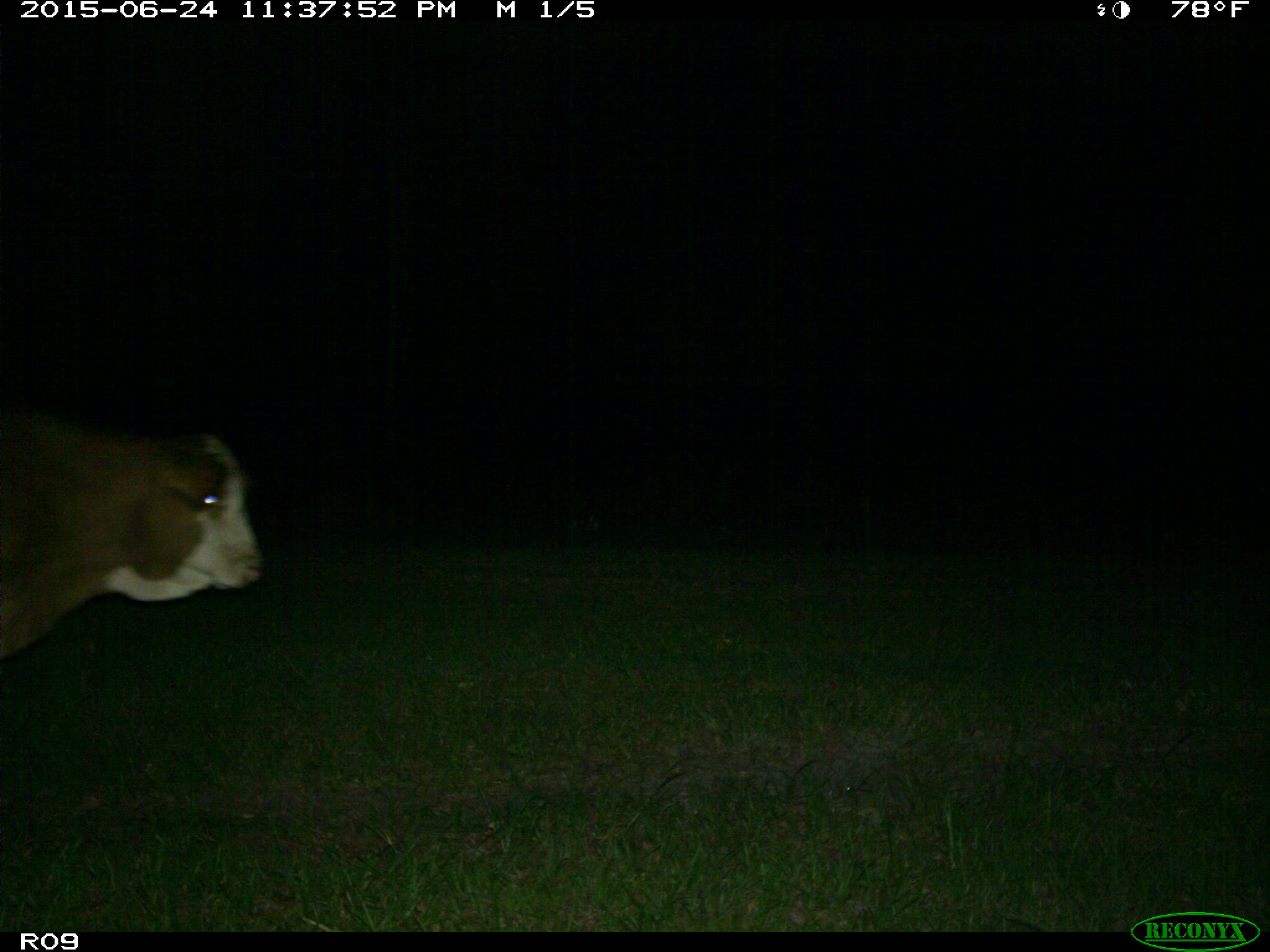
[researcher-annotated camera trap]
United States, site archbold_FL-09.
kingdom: Animalia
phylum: Chordata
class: Mammalia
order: Artiodactyla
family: Bovidae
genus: Bos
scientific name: Bos taurus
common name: domestic cow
Bos taurus (domestic cow).